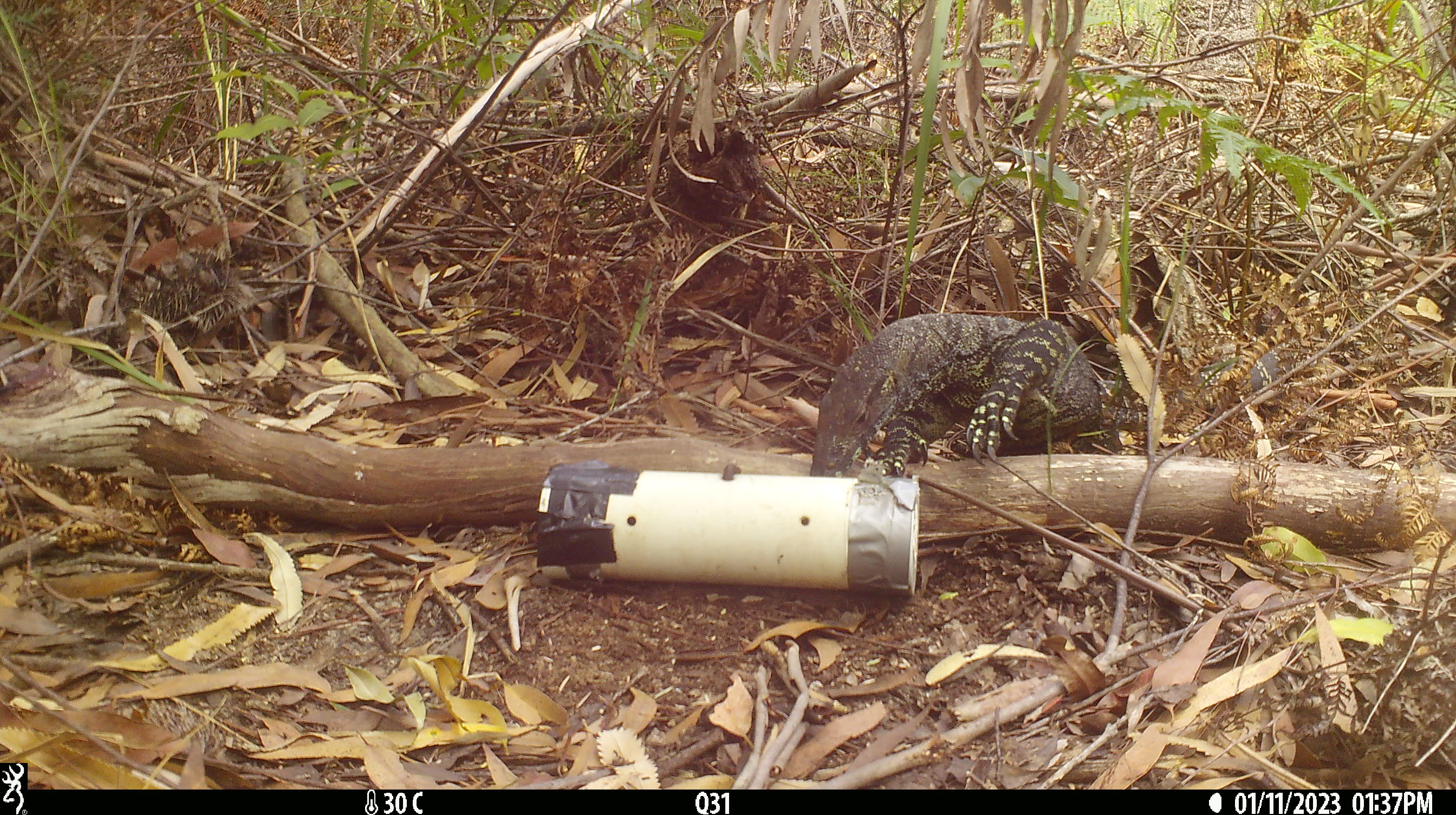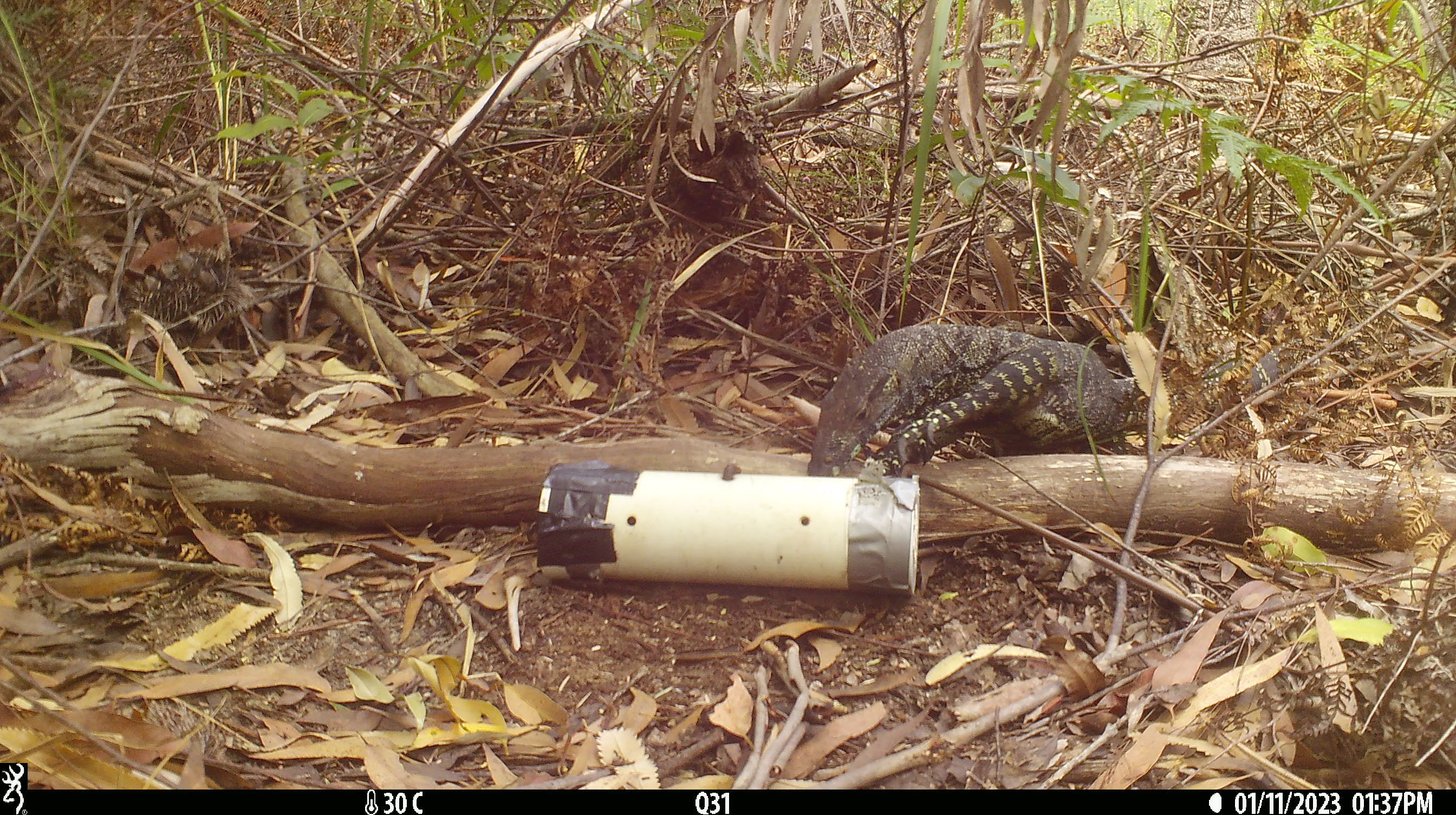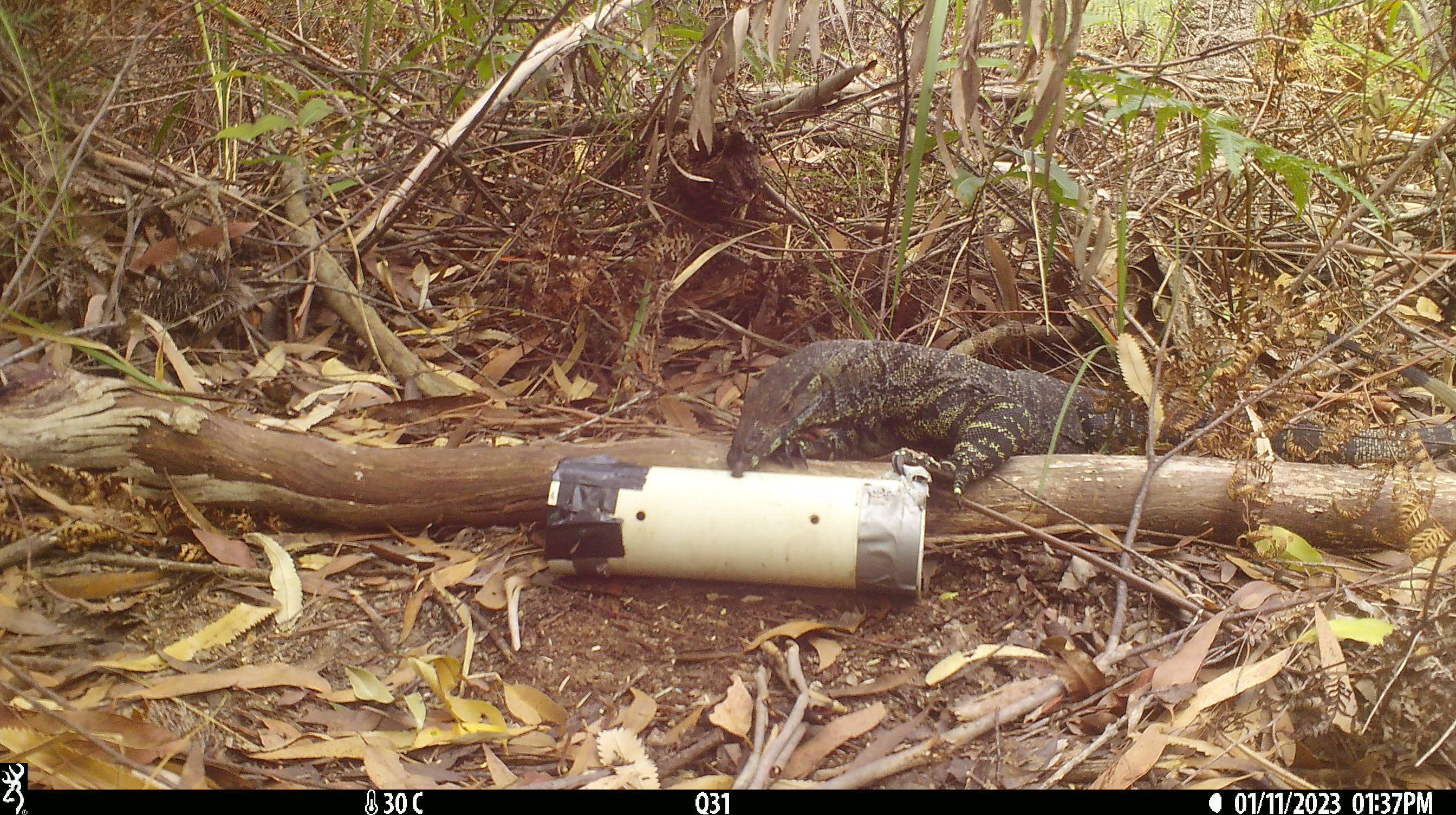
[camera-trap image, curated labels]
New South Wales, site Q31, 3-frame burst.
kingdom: Animalia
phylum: Chordata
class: Reptilia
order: Squamata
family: Varanidae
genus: Varanus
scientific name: Varanus varius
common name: lace monitor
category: goanna